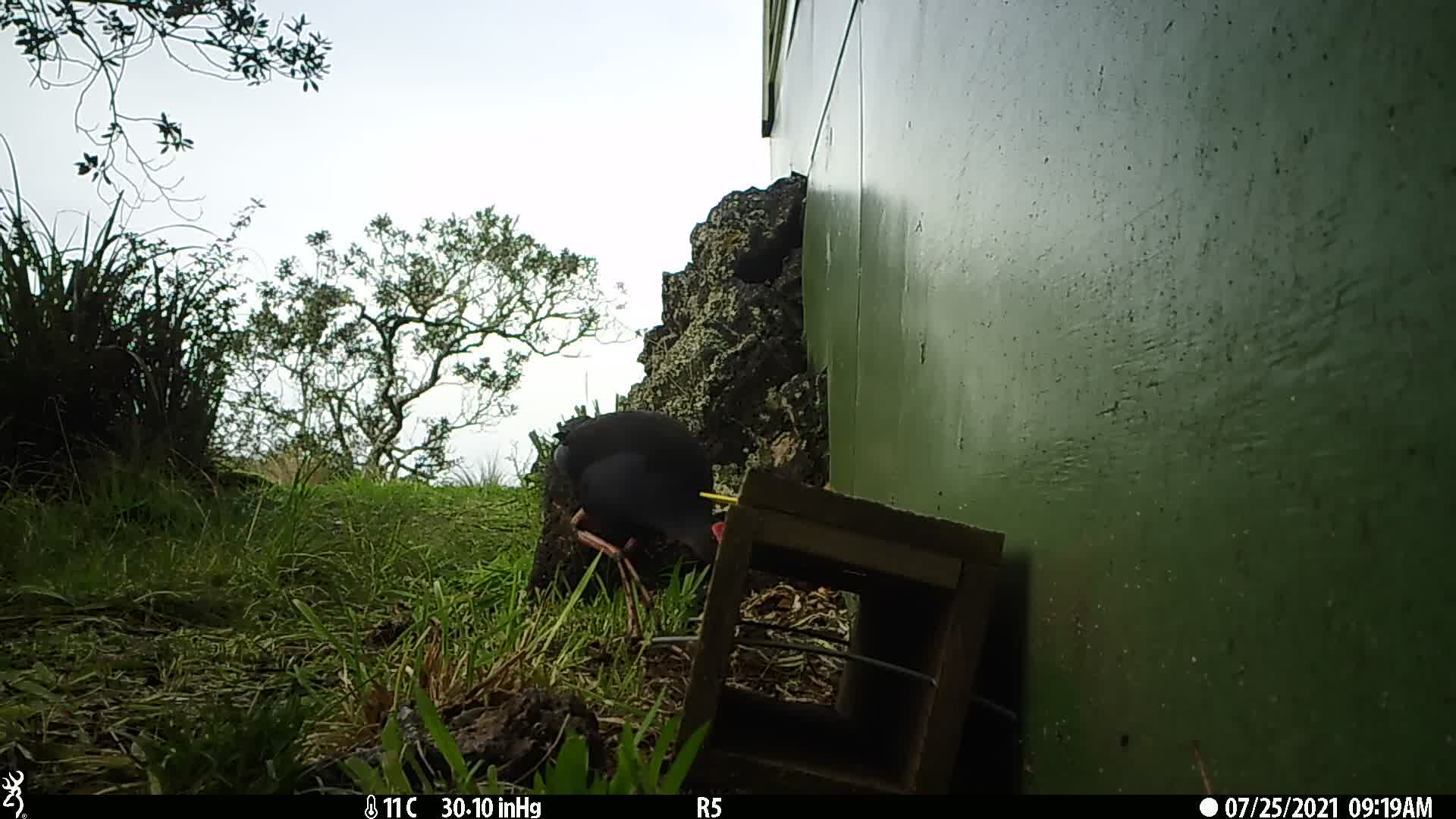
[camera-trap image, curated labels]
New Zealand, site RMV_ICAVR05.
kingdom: Animalia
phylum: Chordata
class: Aves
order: Gruiformes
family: Rallidae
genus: Porphyrio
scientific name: Porphyrio melanotus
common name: australasian swamphen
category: pukeko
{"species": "pukeko (australasian swamphen) (Porphyrio melanotus)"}